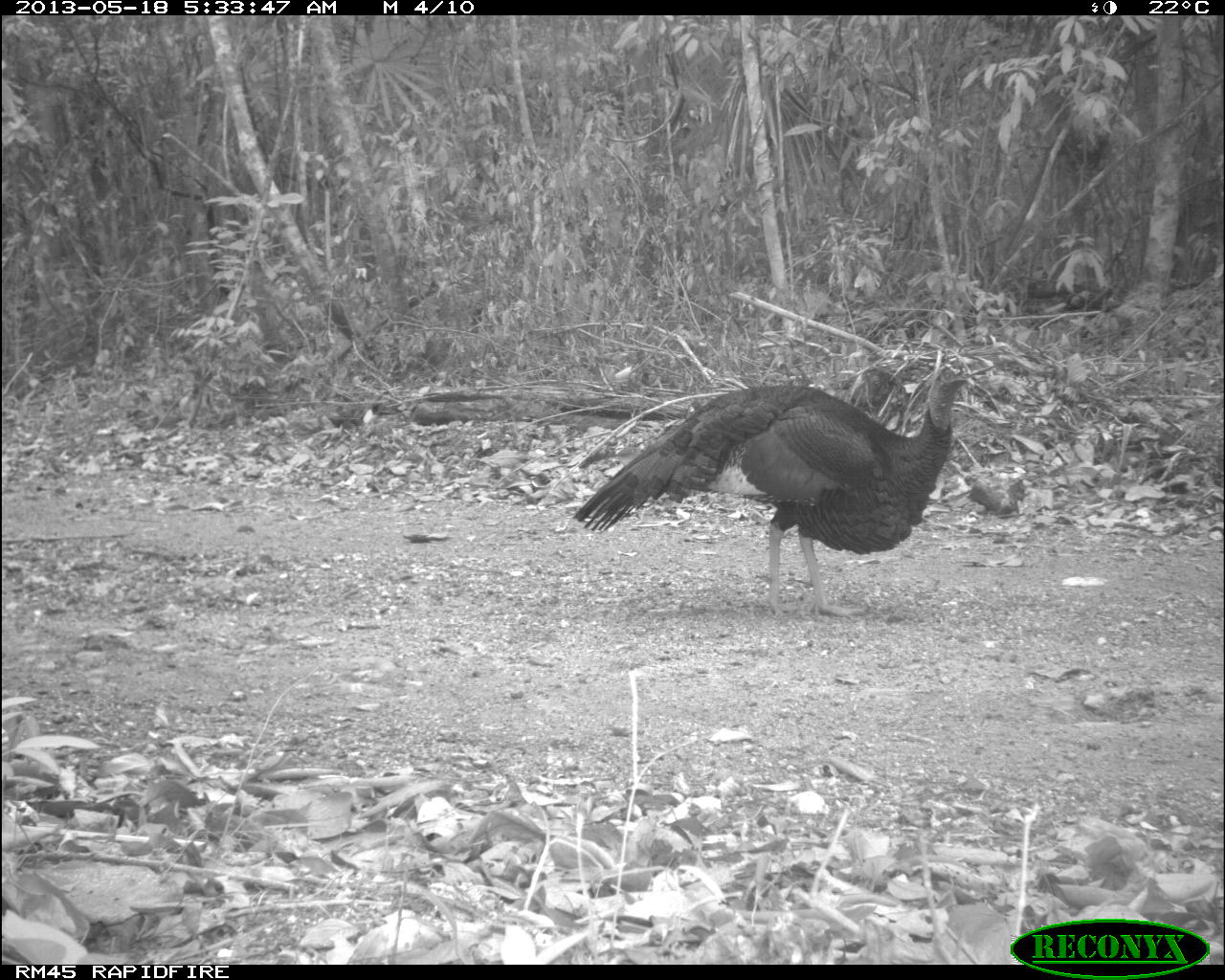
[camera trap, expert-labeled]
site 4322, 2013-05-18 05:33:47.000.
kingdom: Animalia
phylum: Chordata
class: Aves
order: Galliformes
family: Phasianidae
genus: Meleagris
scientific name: Meleagris ocellata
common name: ocellated turkey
Meleagris ocellata (ocellated turkey), count 1, sex male.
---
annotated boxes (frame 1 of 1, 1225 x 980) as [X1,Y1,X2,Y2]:
meleagris ocellata: [571,363,969,621]